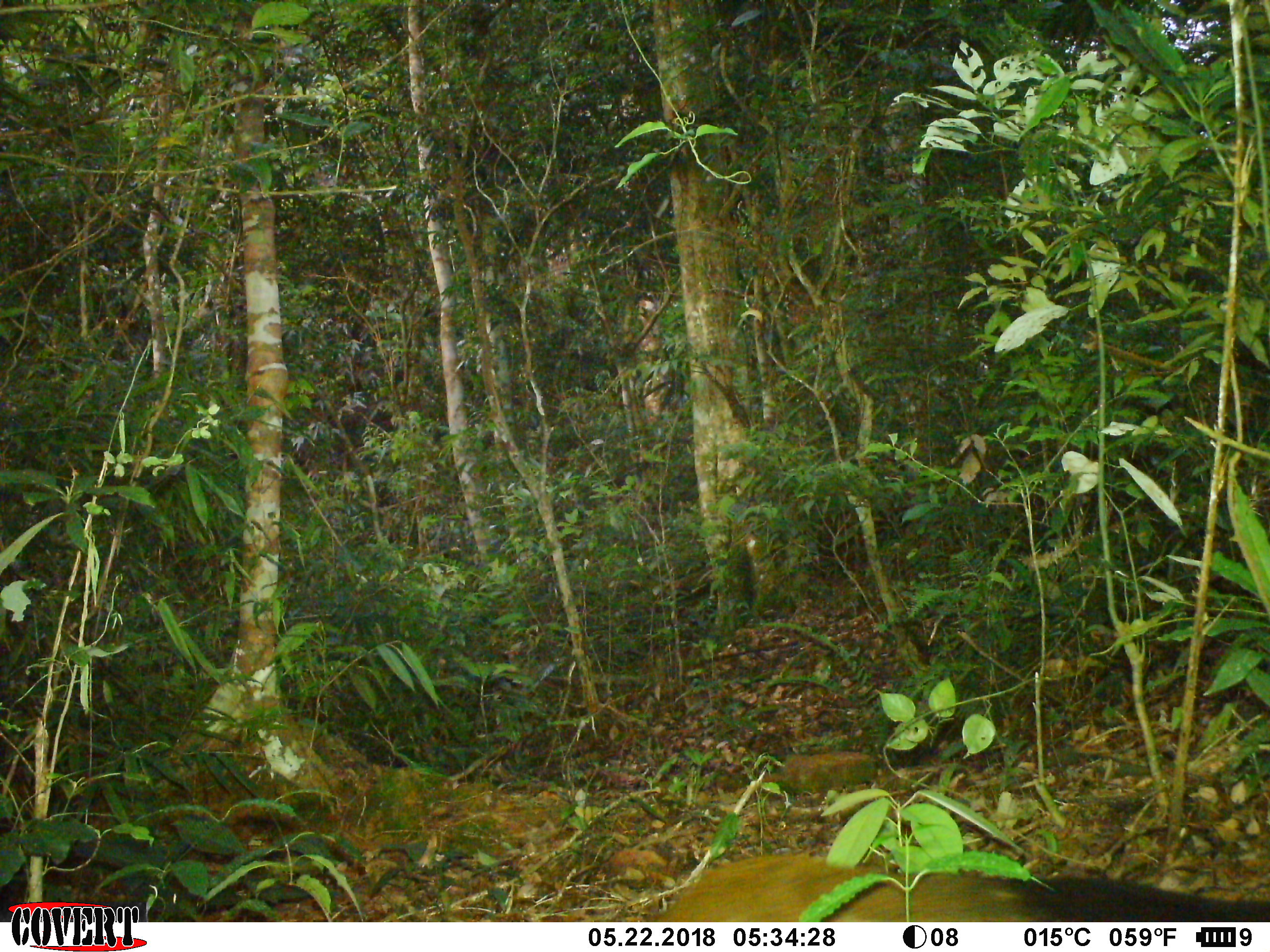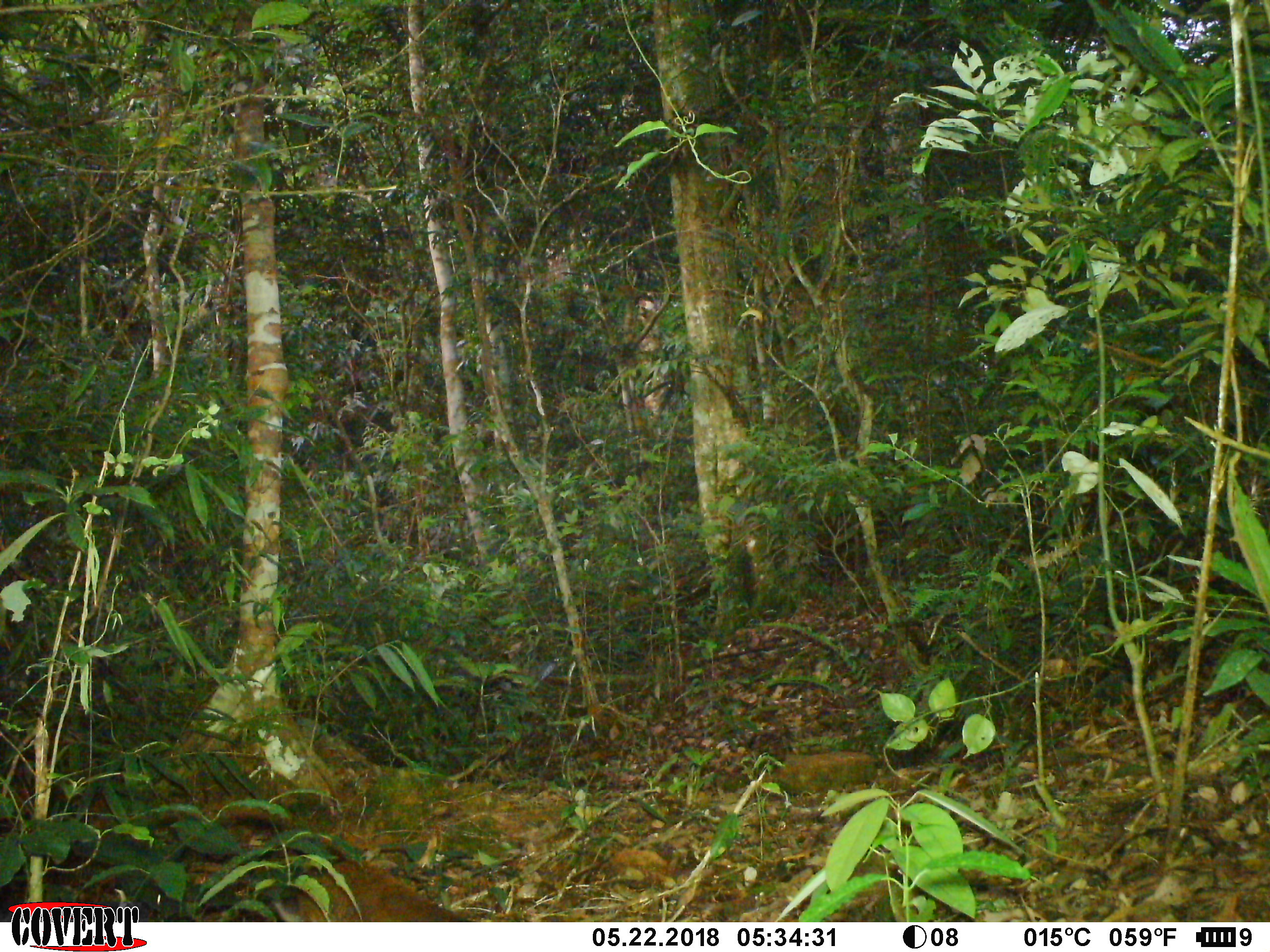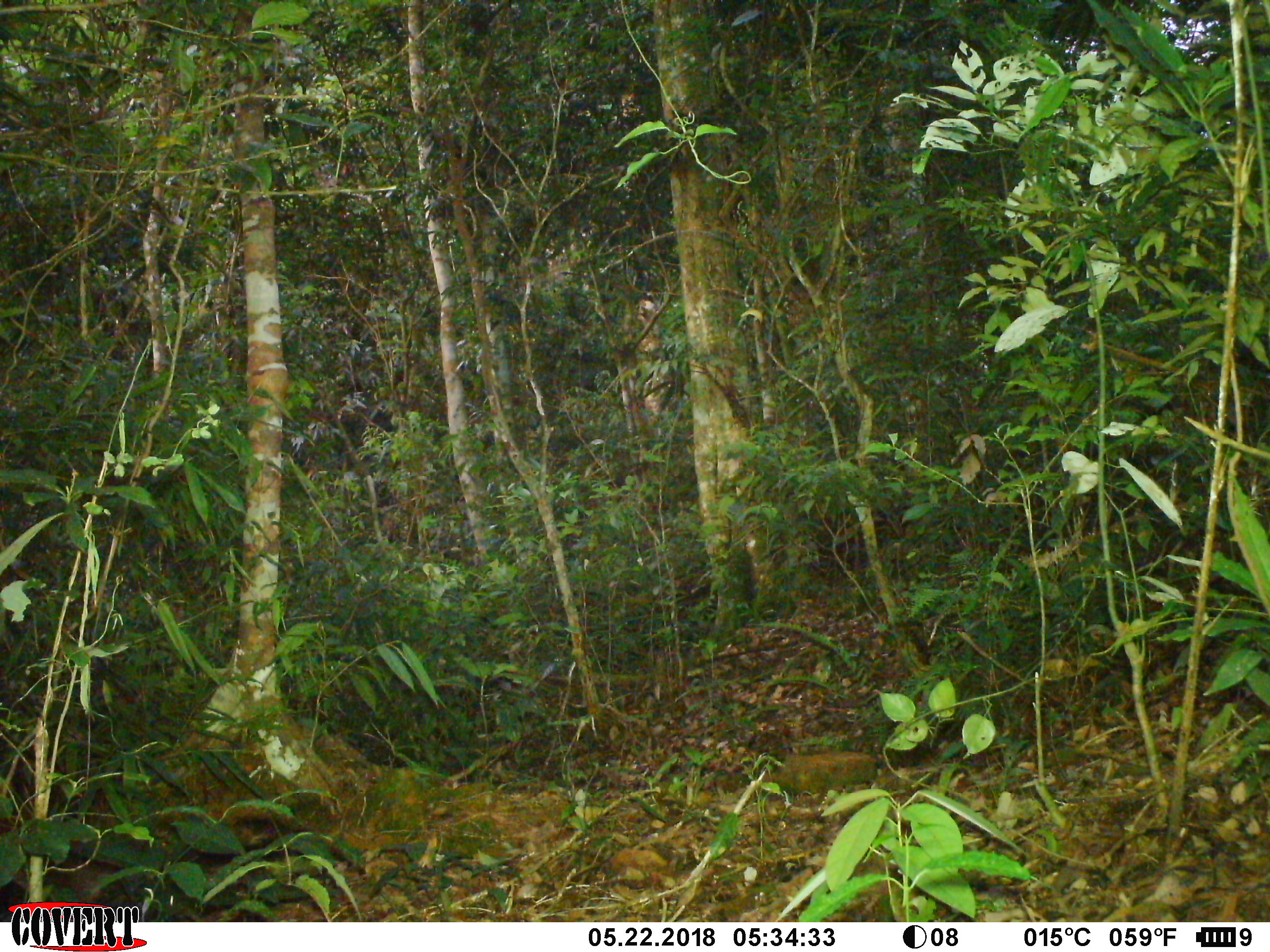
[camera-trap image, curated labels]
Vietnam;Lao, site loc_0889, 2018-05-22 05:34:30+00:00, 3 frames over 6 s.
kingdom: Animalia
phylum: Chordata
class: Mammalia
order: Carnivora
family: Viverridae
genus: Paguma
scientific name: Paguma larvata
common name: masked palm civet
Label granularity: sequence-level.